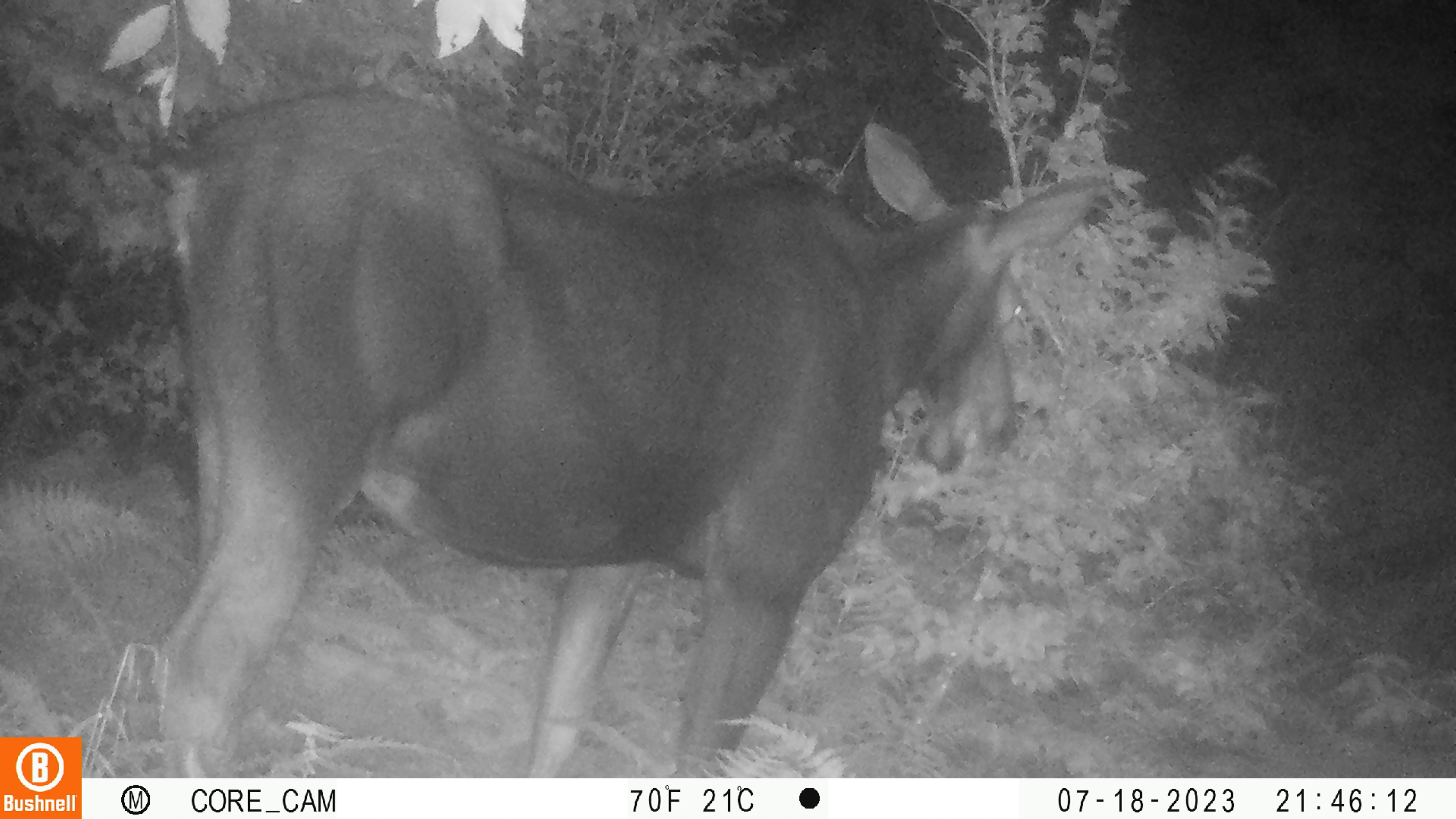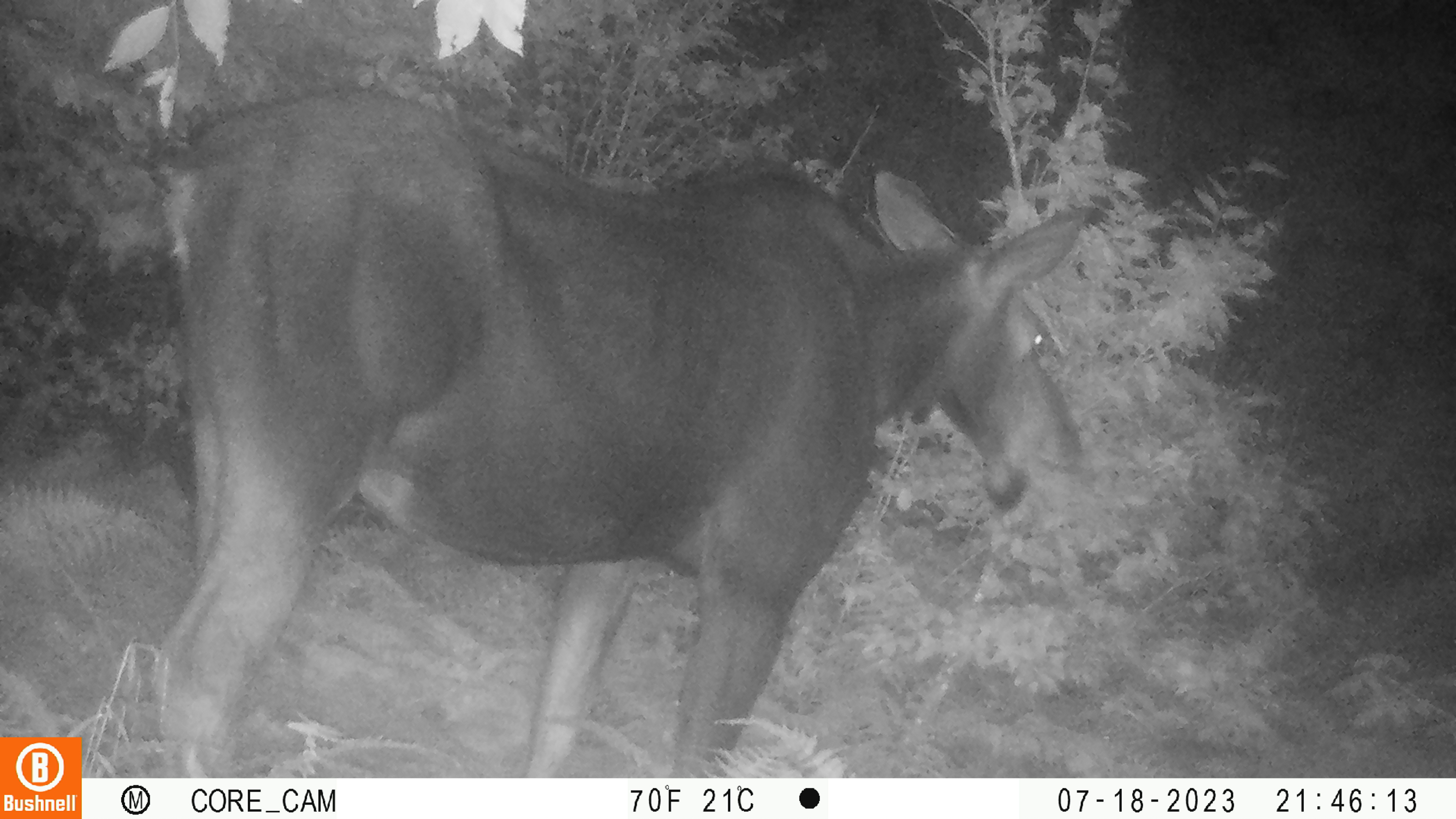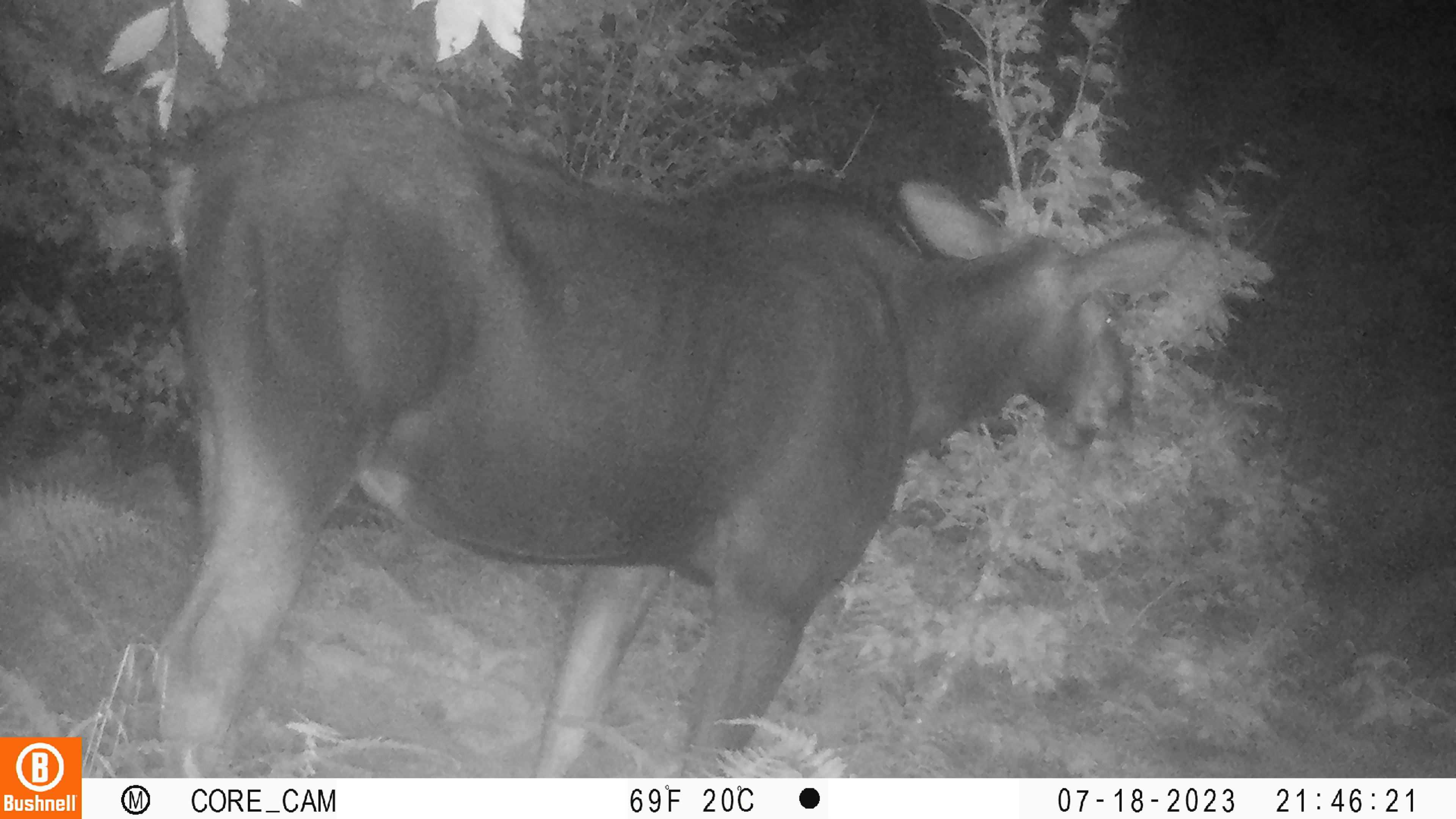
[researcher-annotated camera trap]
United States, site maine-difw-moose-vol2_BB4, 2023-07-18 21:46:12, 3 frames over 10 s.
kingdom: Animalia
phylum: Chordata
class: Mammalia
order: Artiodactyla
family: Cervidae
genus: Alces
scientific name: Alces alces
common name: moose